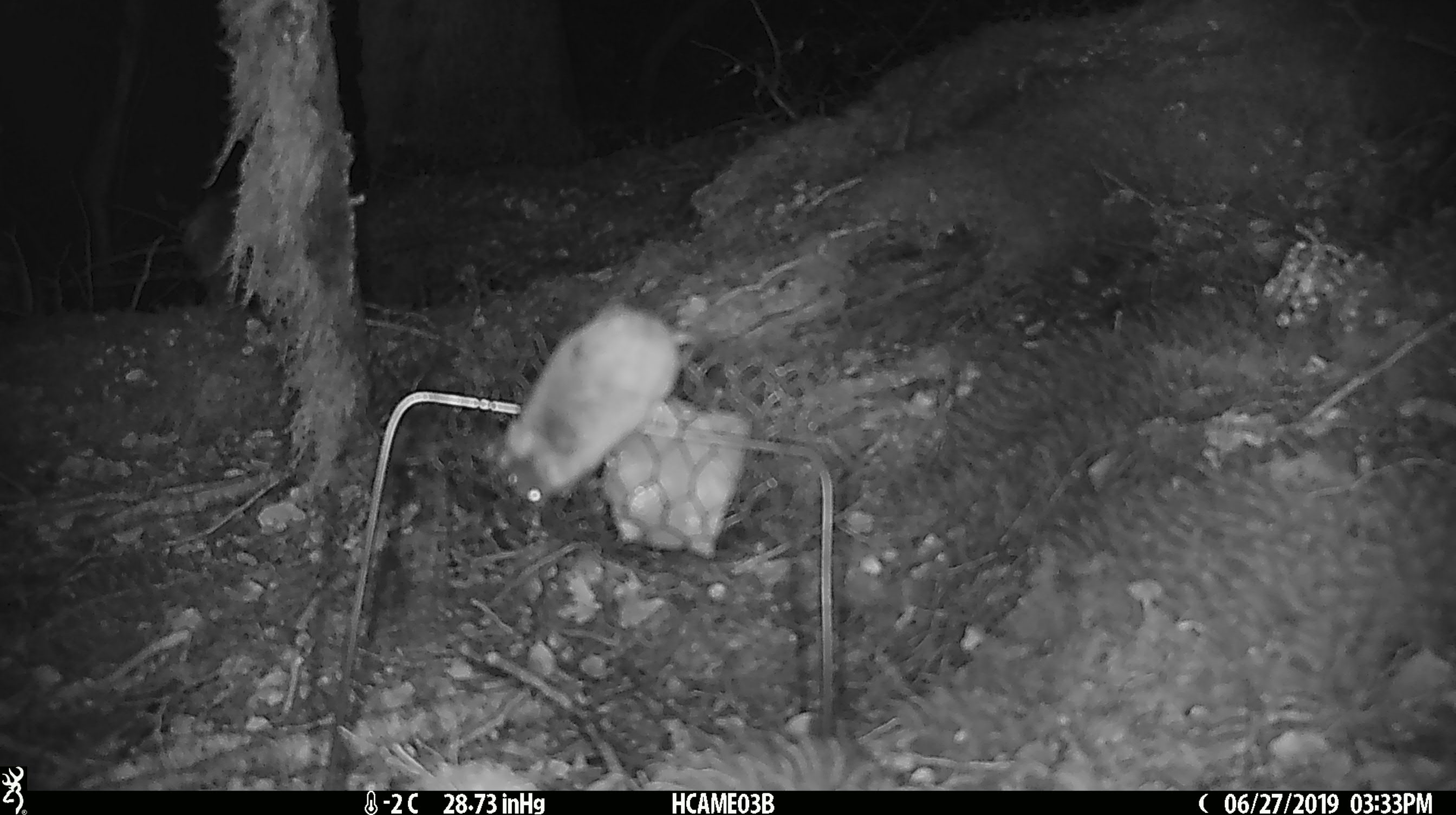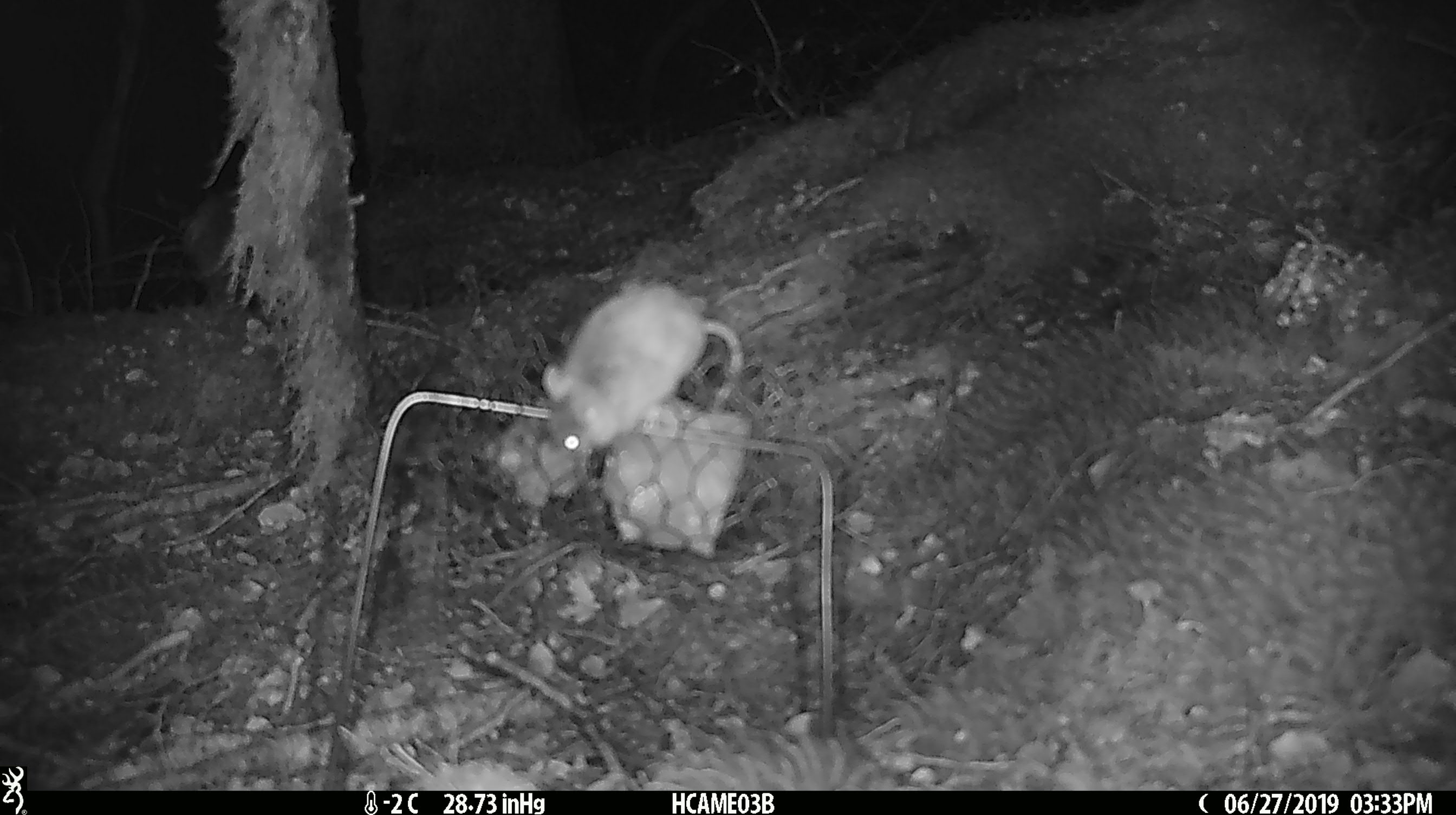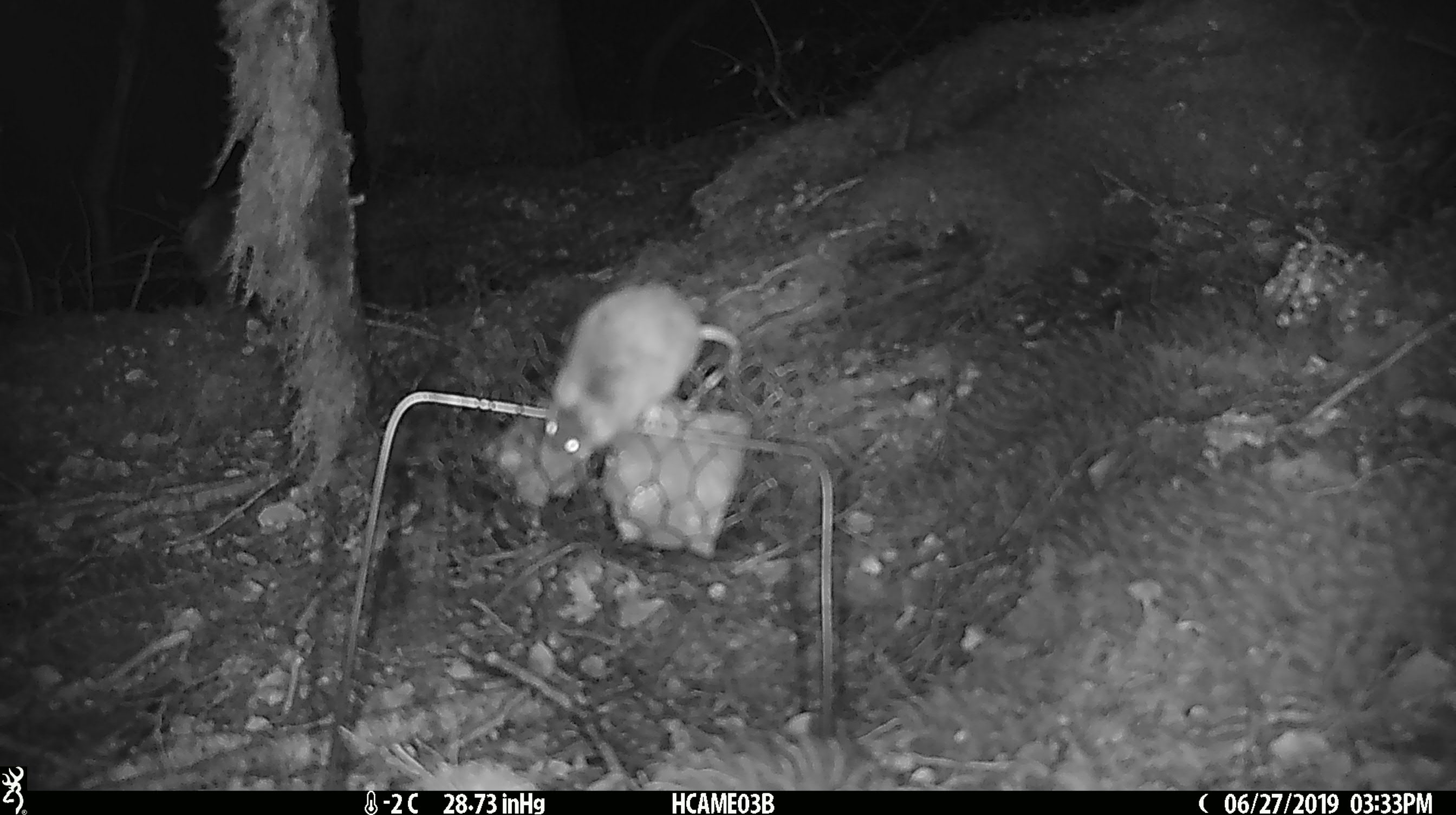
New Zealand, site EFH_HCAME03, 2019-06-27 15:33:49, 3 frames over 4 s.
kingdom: Animalia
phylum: Chordata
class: Mammalia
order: Rodentia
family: Muridae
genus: Mus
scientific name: Mus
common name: mouse